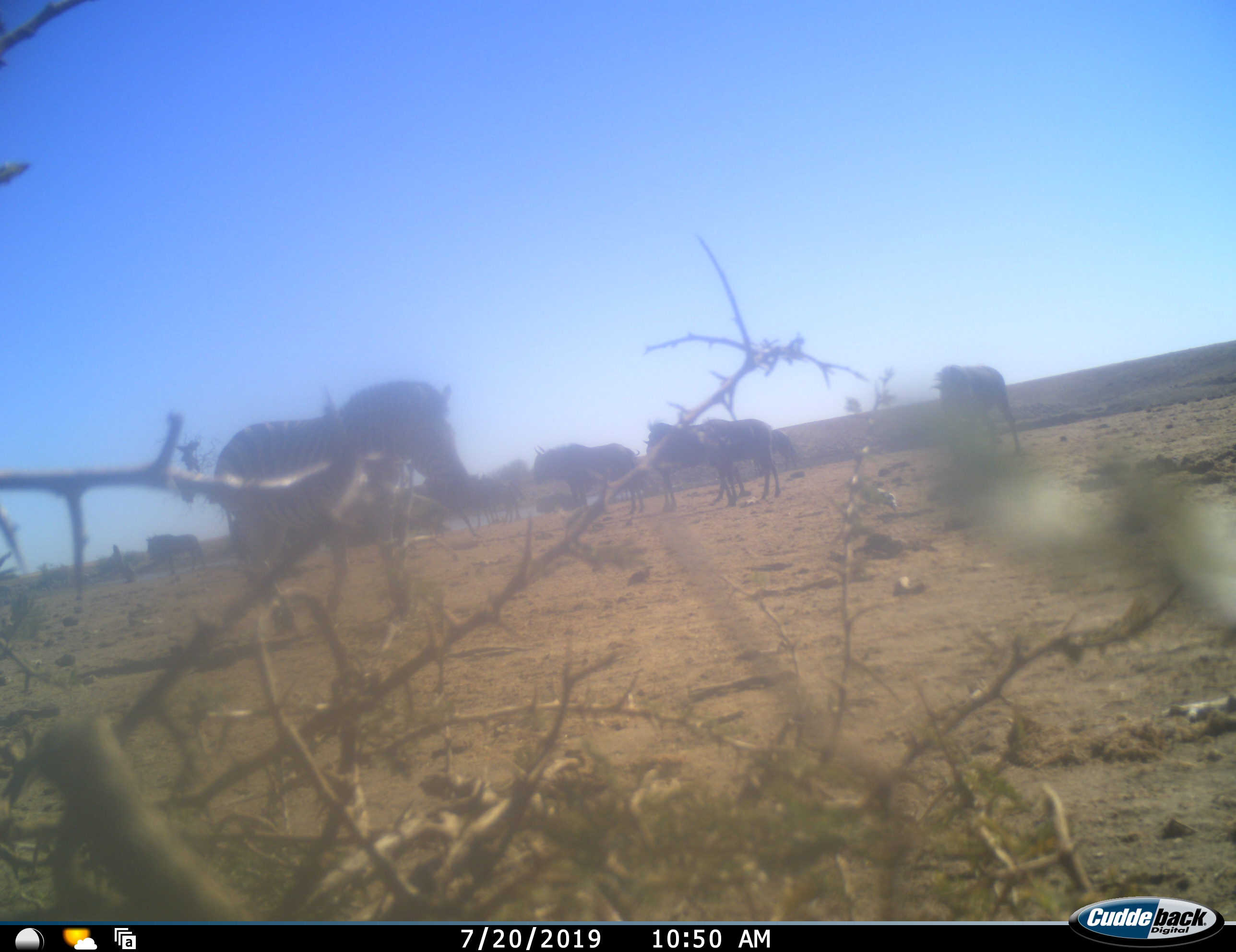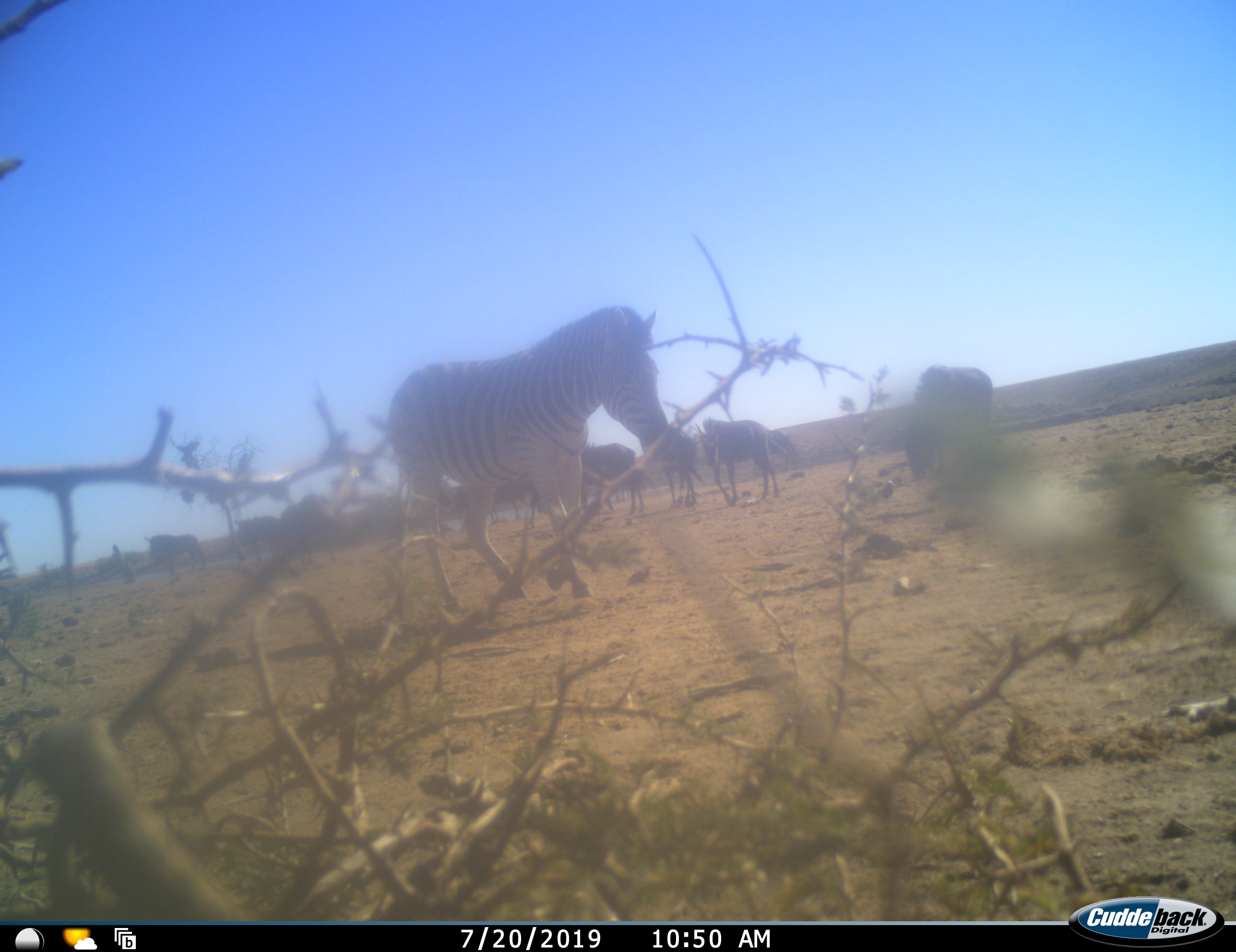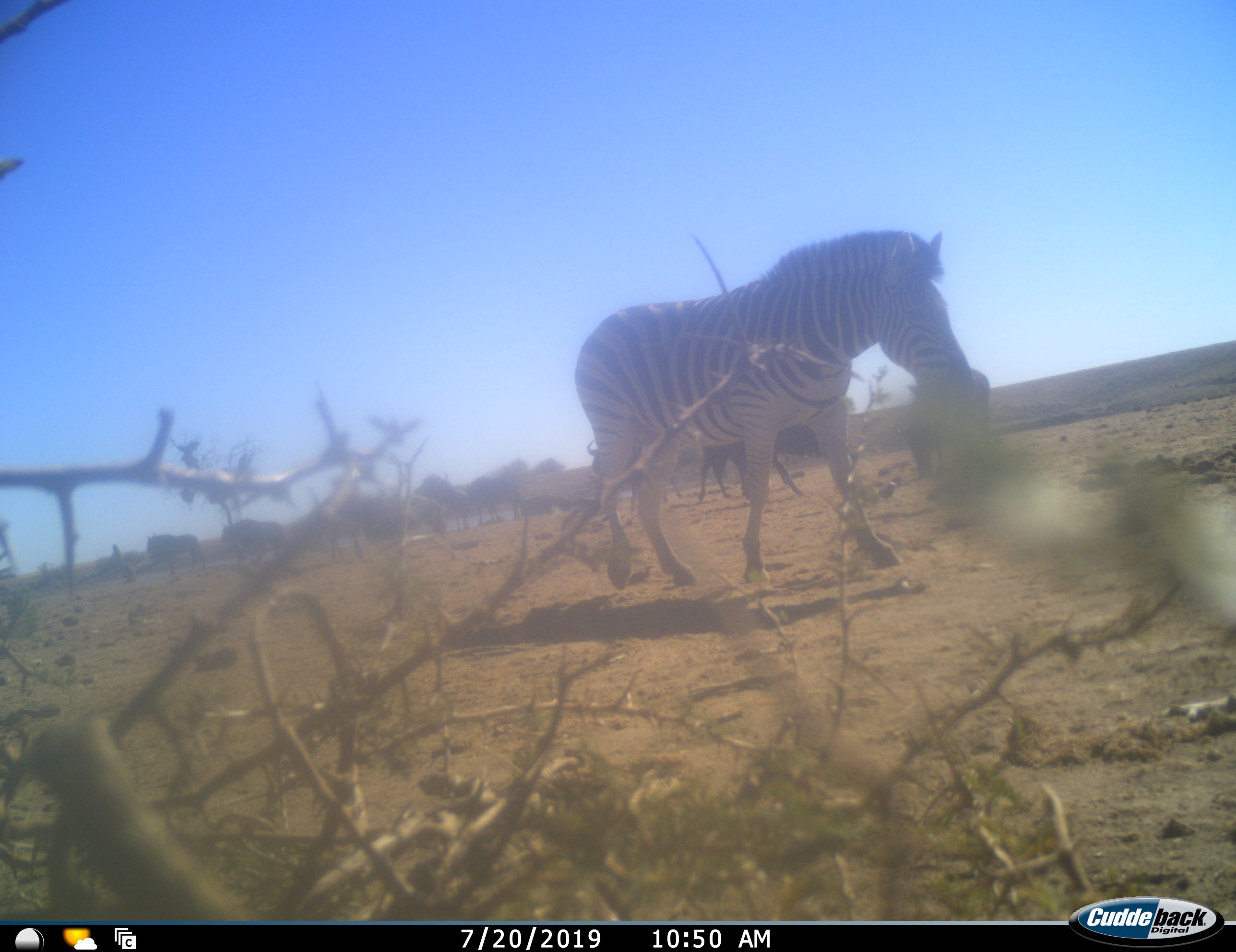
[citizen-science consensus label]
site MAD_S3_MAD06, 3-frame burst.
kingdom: Animalia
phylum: Chordata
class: Mammalia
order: Artiodactyla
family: Bovidae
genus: Connochaetes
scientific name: Connochaetes taurinus taurinus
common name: blue wildebeest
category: wildebeestblue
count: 9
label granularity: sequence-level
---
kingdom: Animalia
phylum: Chordata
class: Mammalia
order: Perissodactyla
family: Equidae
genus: Equus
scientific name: Equus quagga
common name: plains zebra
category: zebraplains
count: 1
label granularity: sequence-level